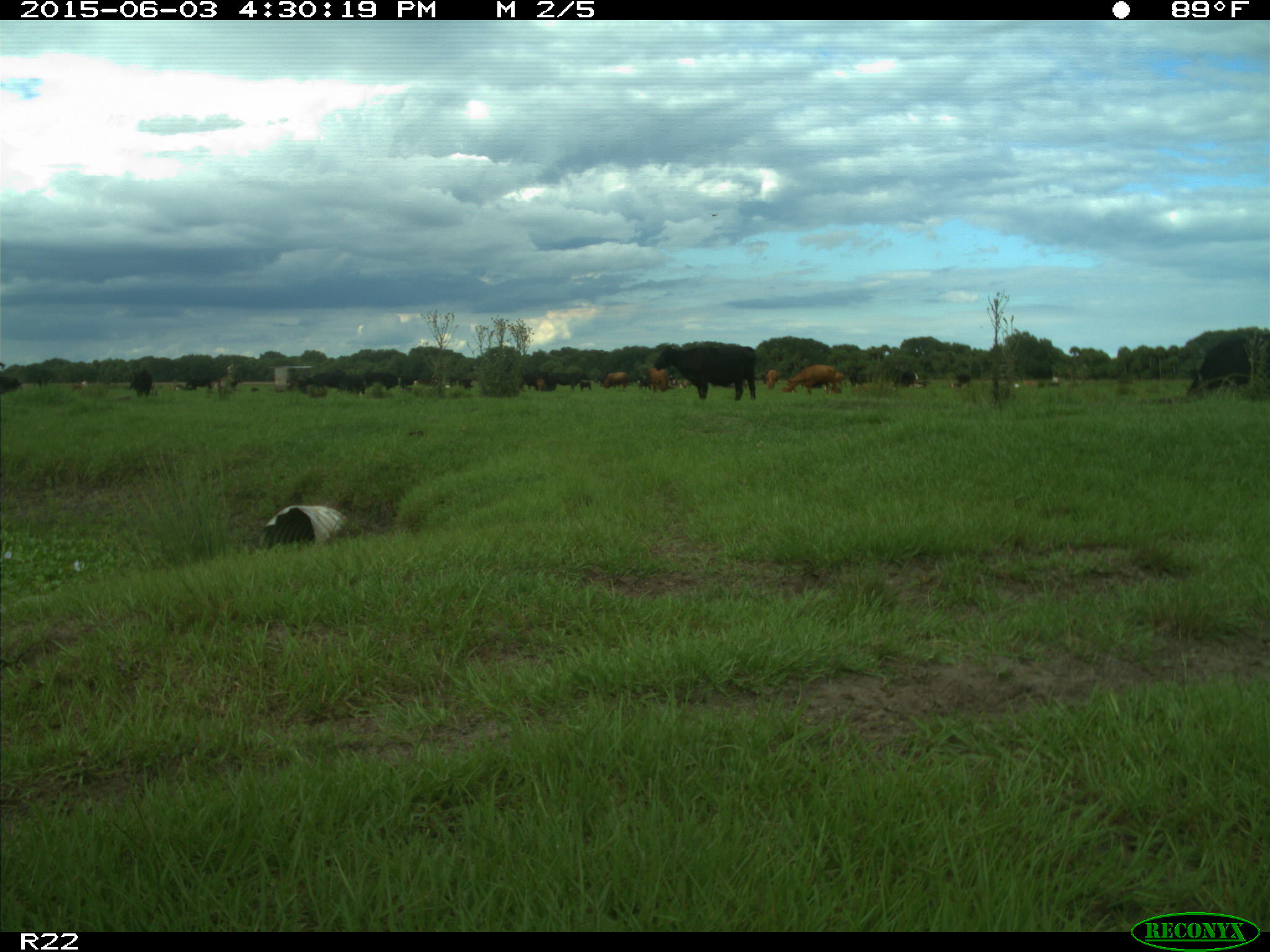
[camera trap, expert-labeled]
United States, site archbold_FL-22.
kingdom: Animalia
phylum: Chordata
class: Mammalia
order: Artiodactyla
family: Bovidae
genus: Bos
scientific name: Bos taurus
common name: domestic cow